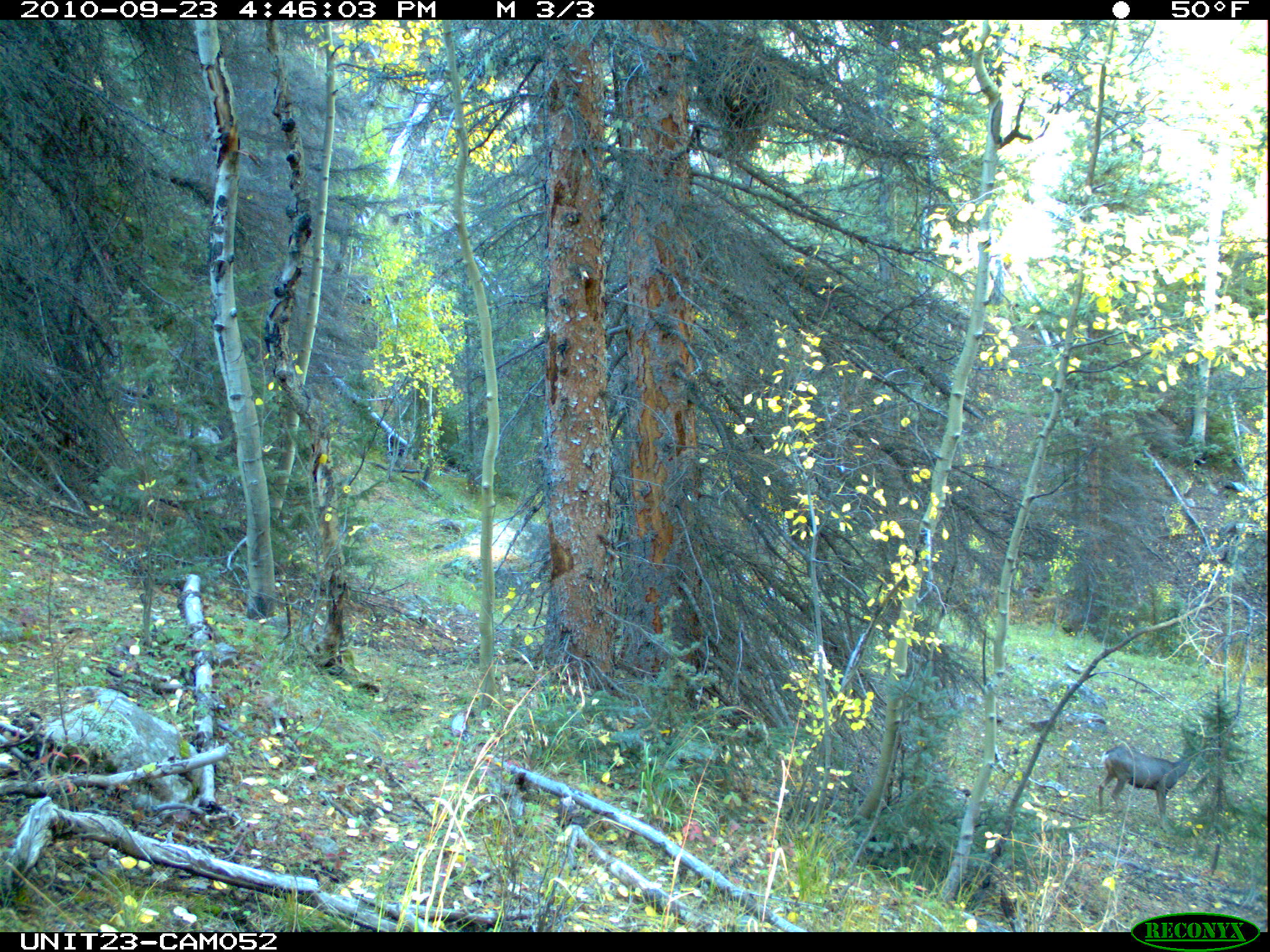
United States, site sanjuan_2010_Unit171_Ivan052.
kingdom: Animalia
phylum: Chordata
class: Mammalia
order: Artiodactyla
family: Cervidae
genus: Odocoileus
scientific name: Odocoileus hemionus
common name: mule deer